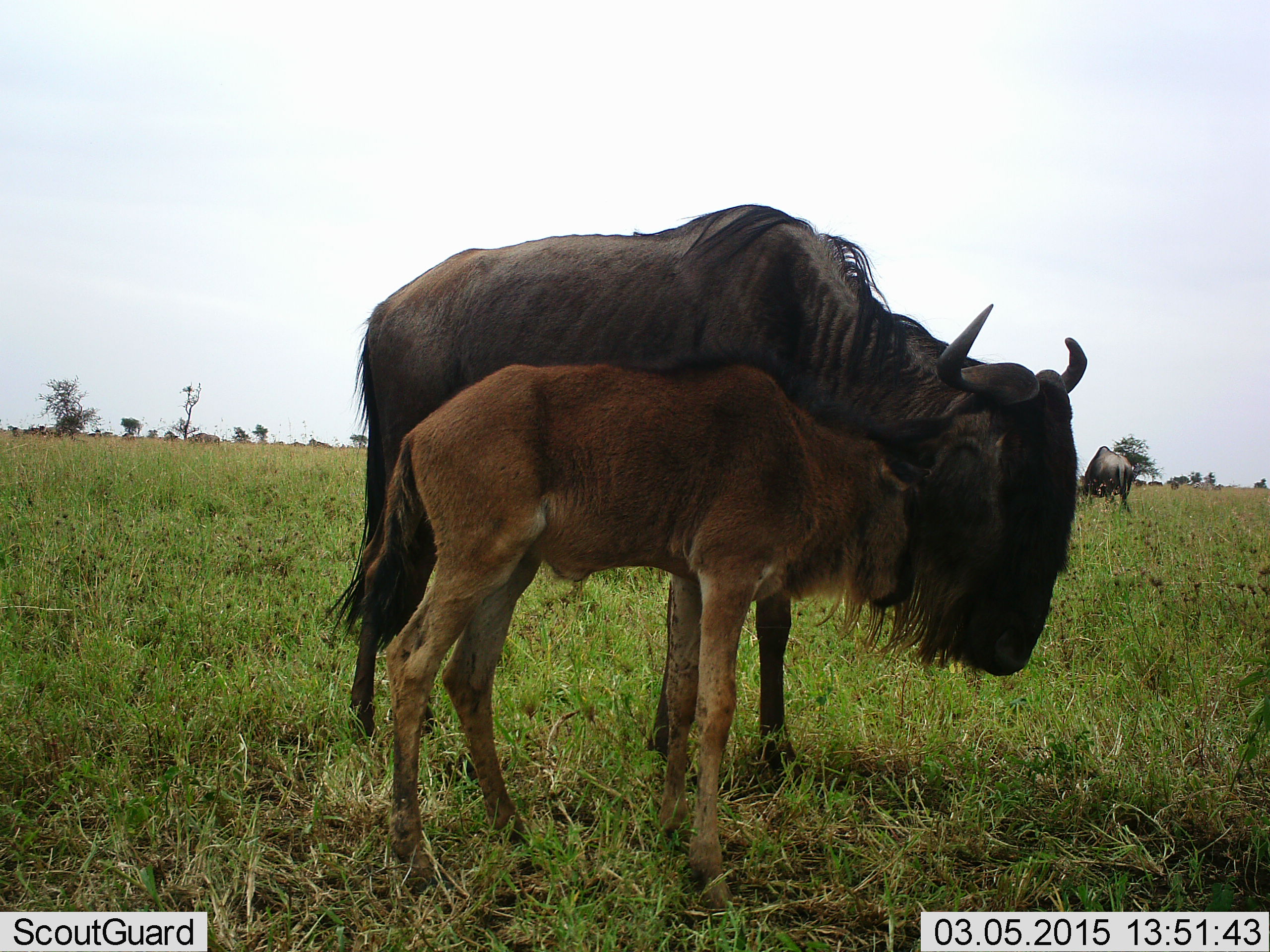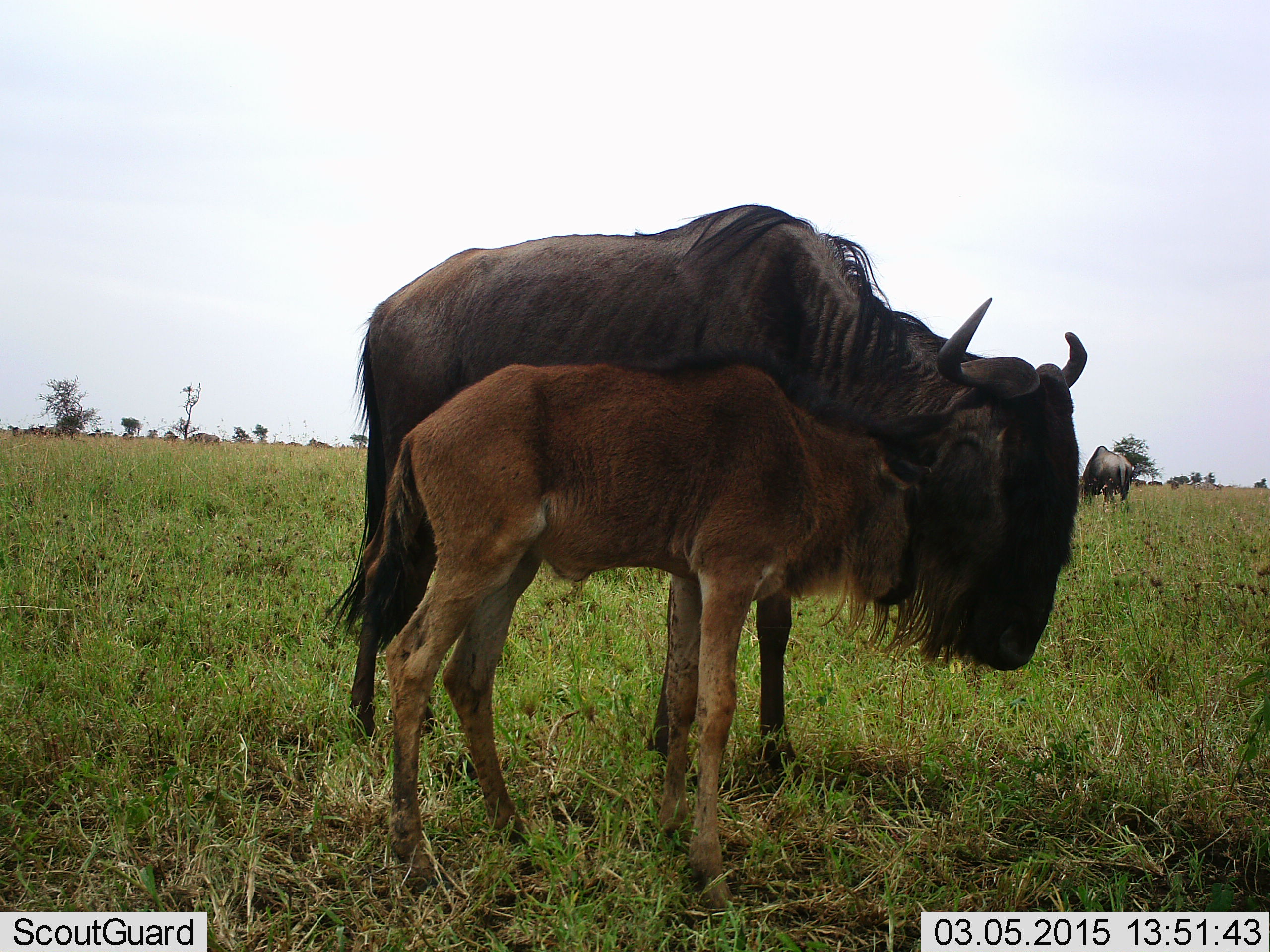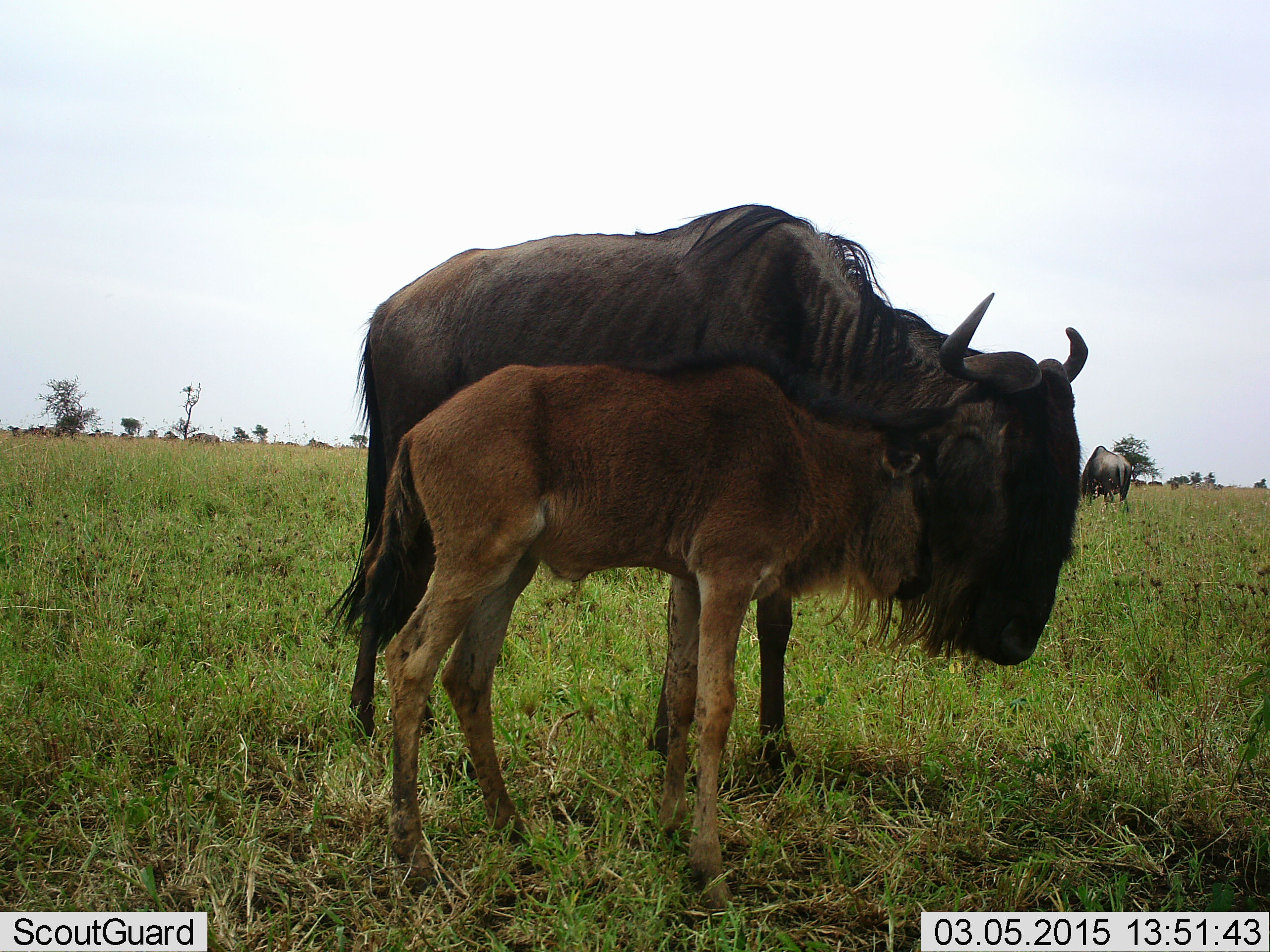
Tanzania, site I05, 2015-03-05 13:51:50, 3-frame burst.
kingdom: Animalia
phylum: Chordata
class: Mammalia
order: Artiodactyla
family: Bovidae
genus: Connochaetes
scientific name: Connochaetes taurinus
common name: blue wildebeest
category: wildebeest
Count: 3.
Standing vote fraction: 82%.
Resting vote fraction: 0%.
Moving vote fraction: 0%.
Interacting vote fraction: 27%.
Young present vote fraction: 91%.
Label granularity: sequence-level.